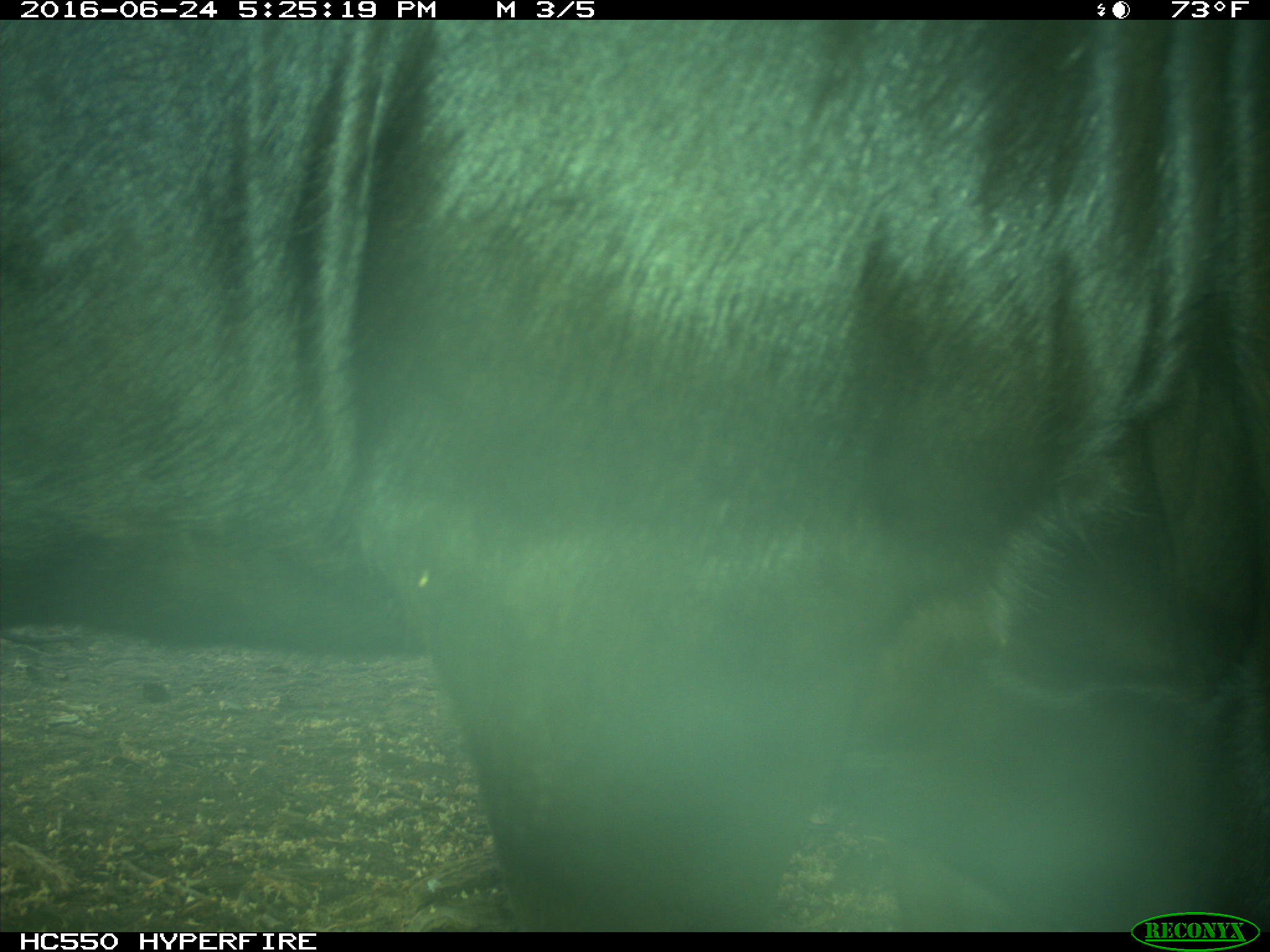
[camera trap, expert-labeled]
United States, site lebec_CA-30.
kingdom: Animalia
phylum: Chordata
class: Mammalia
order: Artiodactyla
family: Bovidae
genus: Bos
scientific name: Bos taurus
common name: domestic cow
Bos taurus (domestic cow).